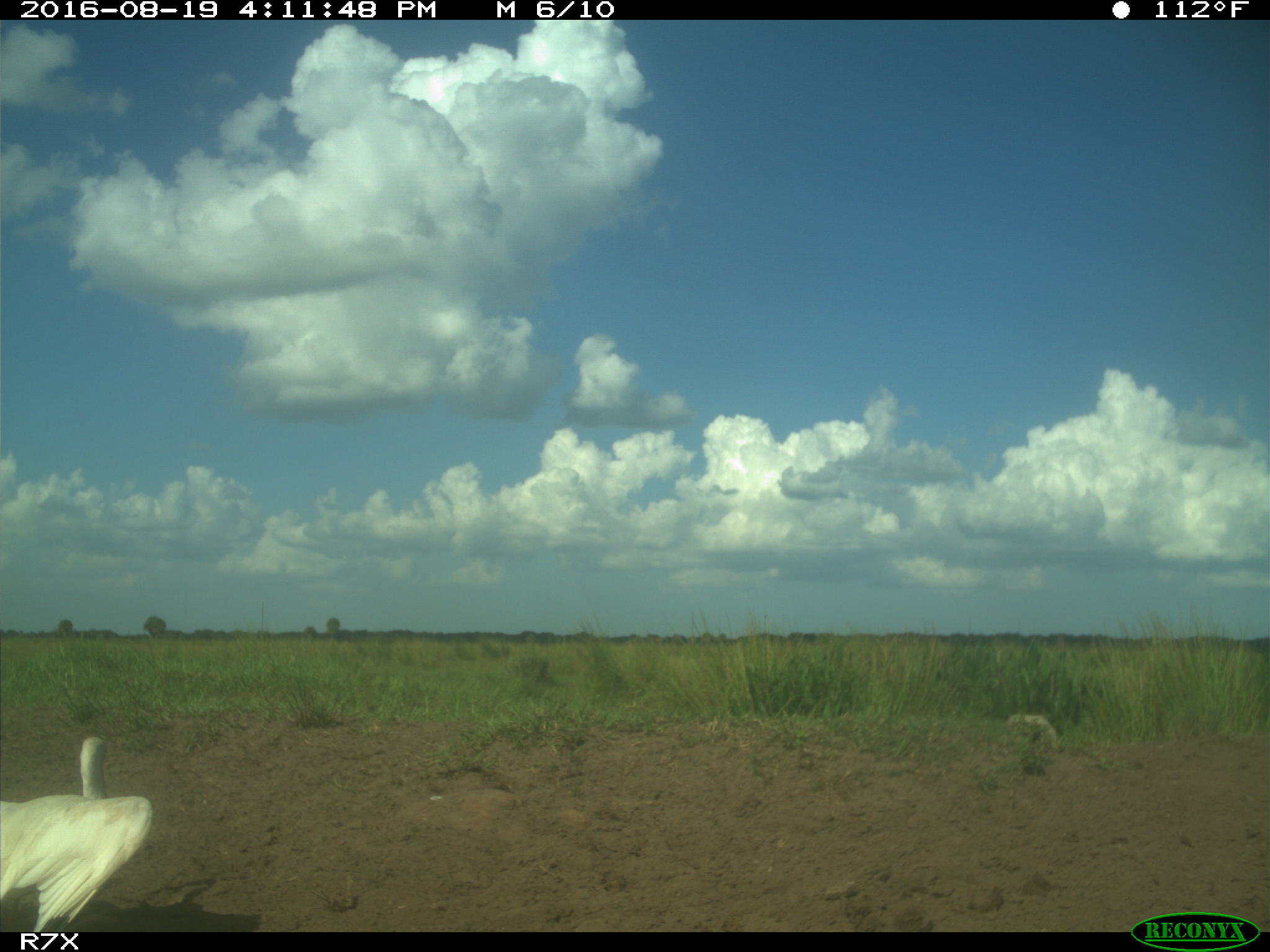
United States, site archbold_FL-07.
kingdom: Animalia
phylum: Chordata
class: Aves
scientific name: Aves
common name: birds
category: unidentified bird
Unidentified bird (birds) (Aves).